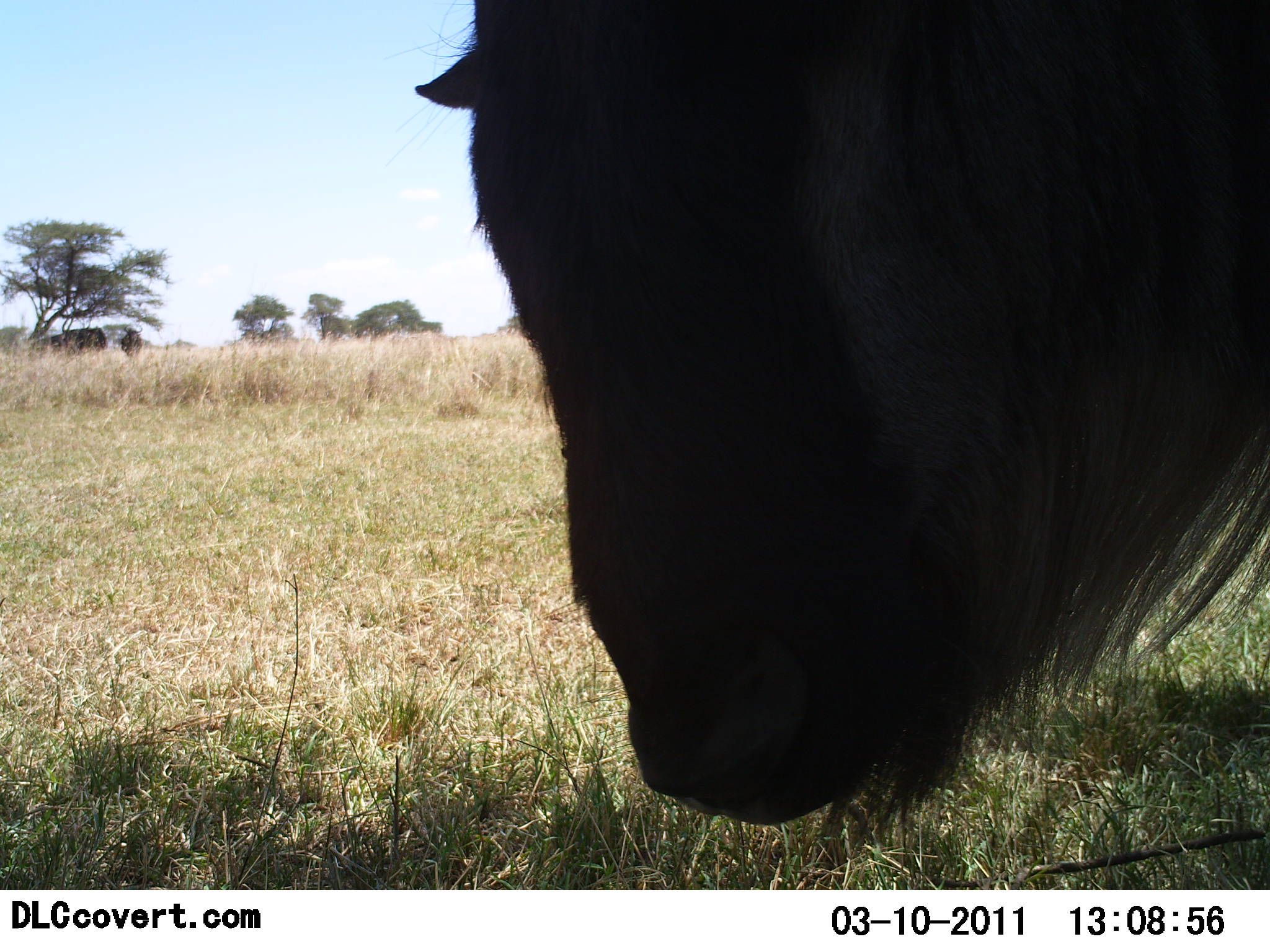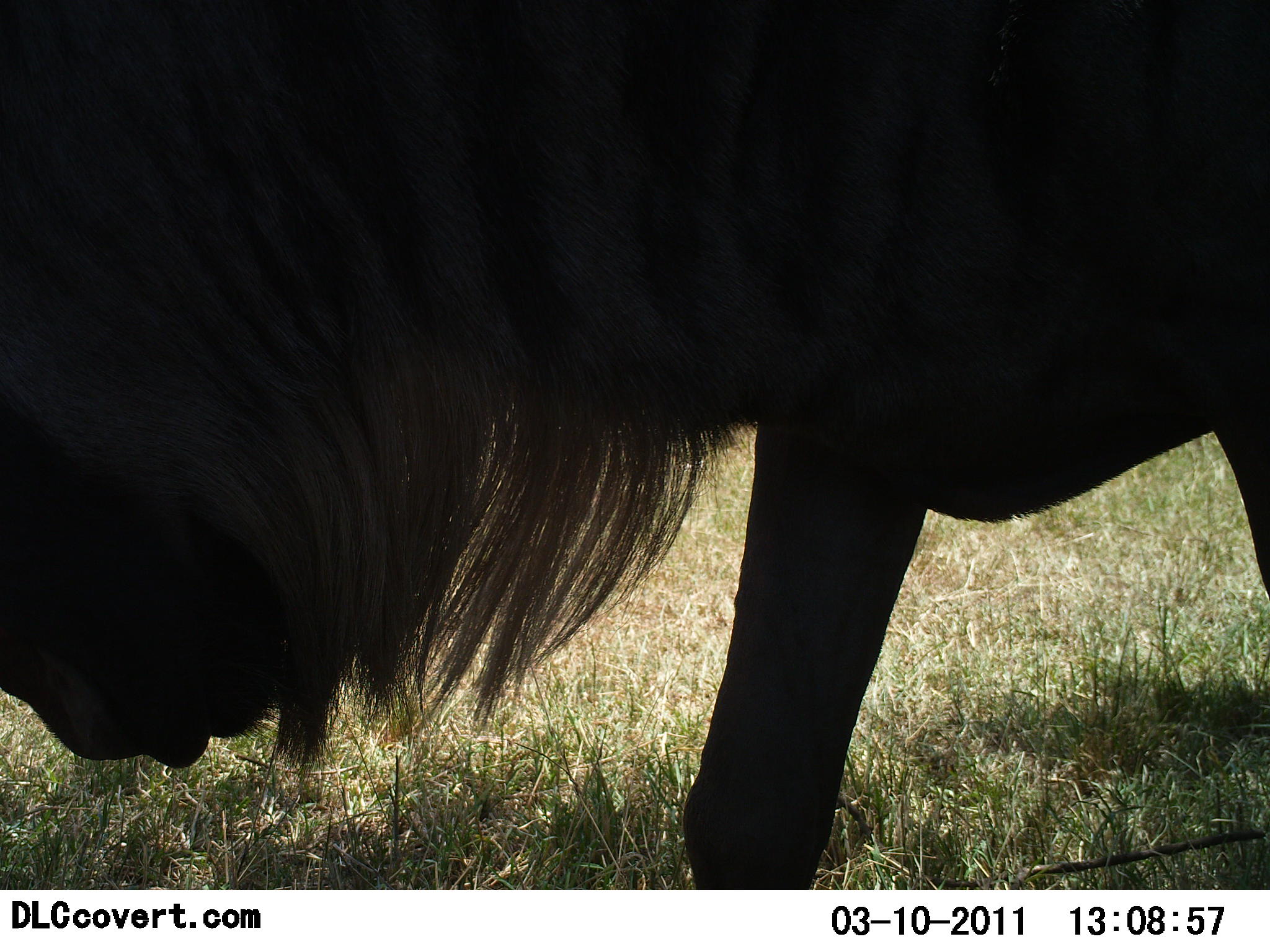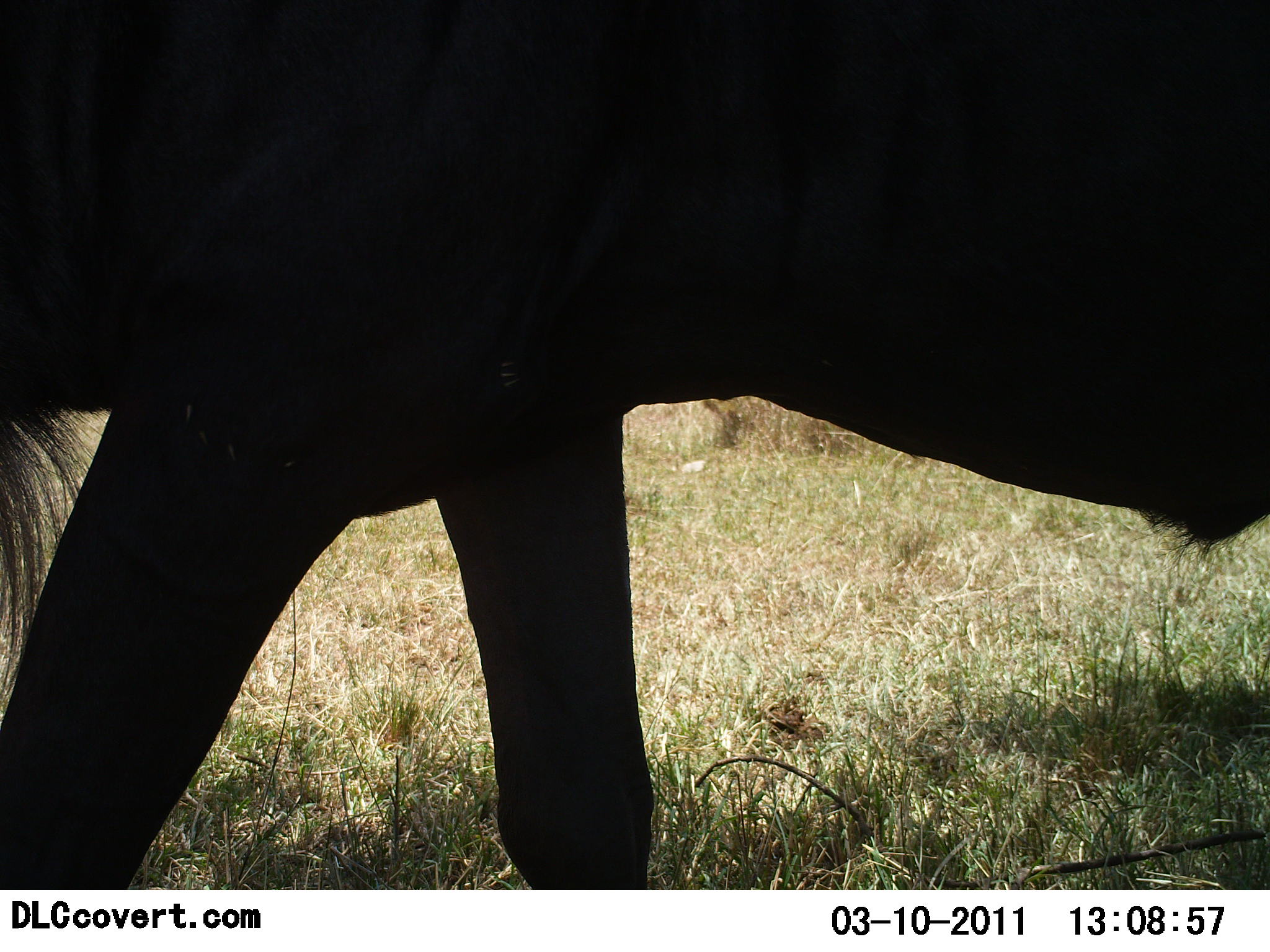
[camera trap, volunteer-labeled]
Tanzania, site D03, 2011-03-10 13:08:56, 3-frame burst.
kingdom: Animalia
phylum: Chordata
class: Mammalia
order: Artiodactyla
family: Bovidae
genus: Connochaetes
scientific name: Connochaetes taurinus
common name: blue wildebeest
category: wildebeest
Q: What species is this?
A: Wildebeest (blue wildebeest) (Connochaetes taurinus).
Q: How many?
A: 1.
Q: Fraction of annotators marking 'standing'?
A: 36%.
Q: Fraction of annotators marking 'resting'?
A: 0%.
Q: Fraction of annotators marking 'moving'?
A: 73%.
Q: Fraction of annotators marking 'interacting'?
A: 0%.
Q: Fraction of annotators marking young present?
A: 0%.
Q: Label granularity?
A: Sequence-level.